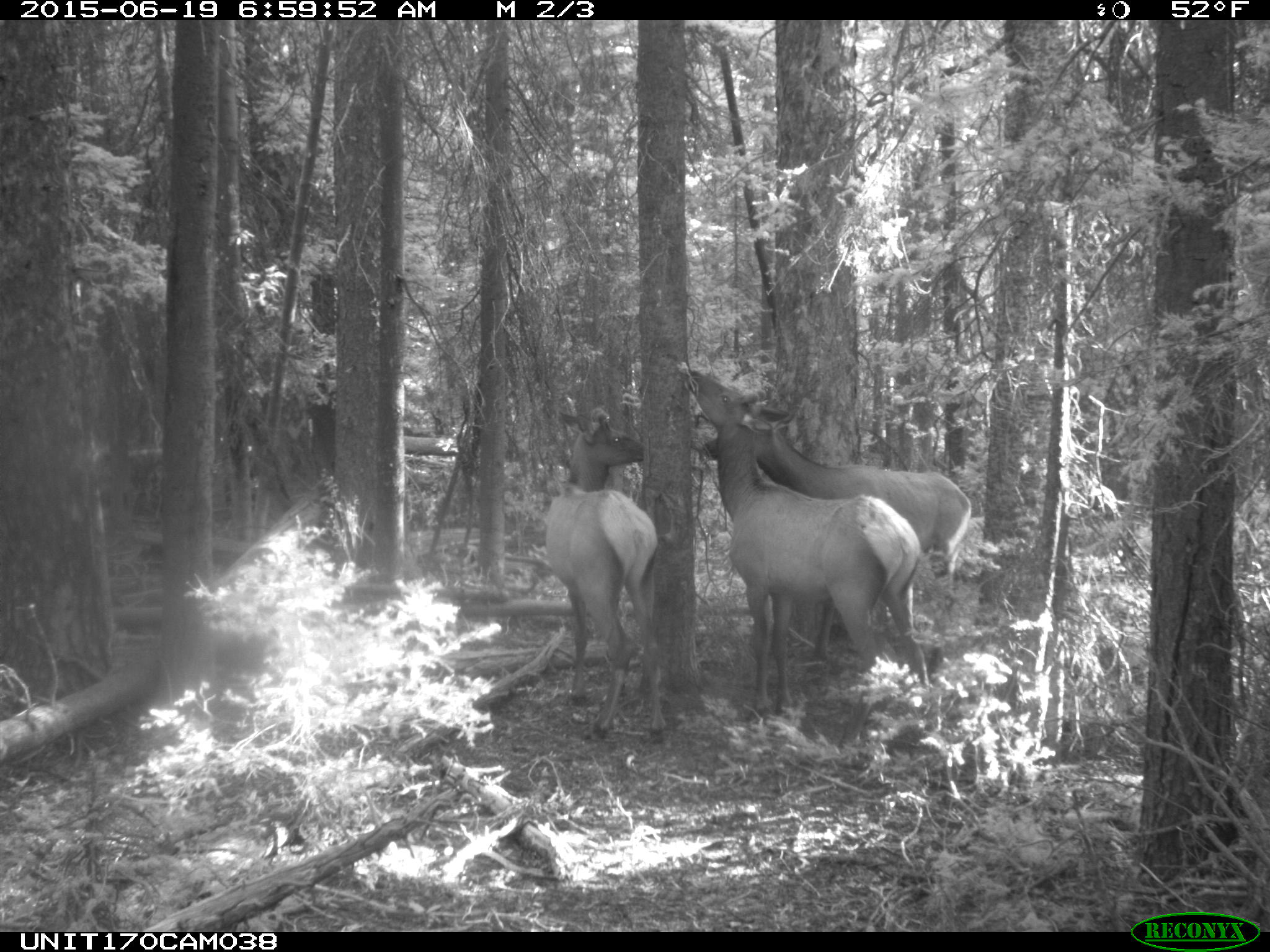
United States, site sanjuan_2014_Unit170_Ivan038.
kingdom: Animalia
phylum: Chordata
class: Mammalia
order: Artiodactyla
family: Cervidae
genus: Cervus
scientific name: Cervus elaphus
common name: red deer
Cervus elaphus (red deer).